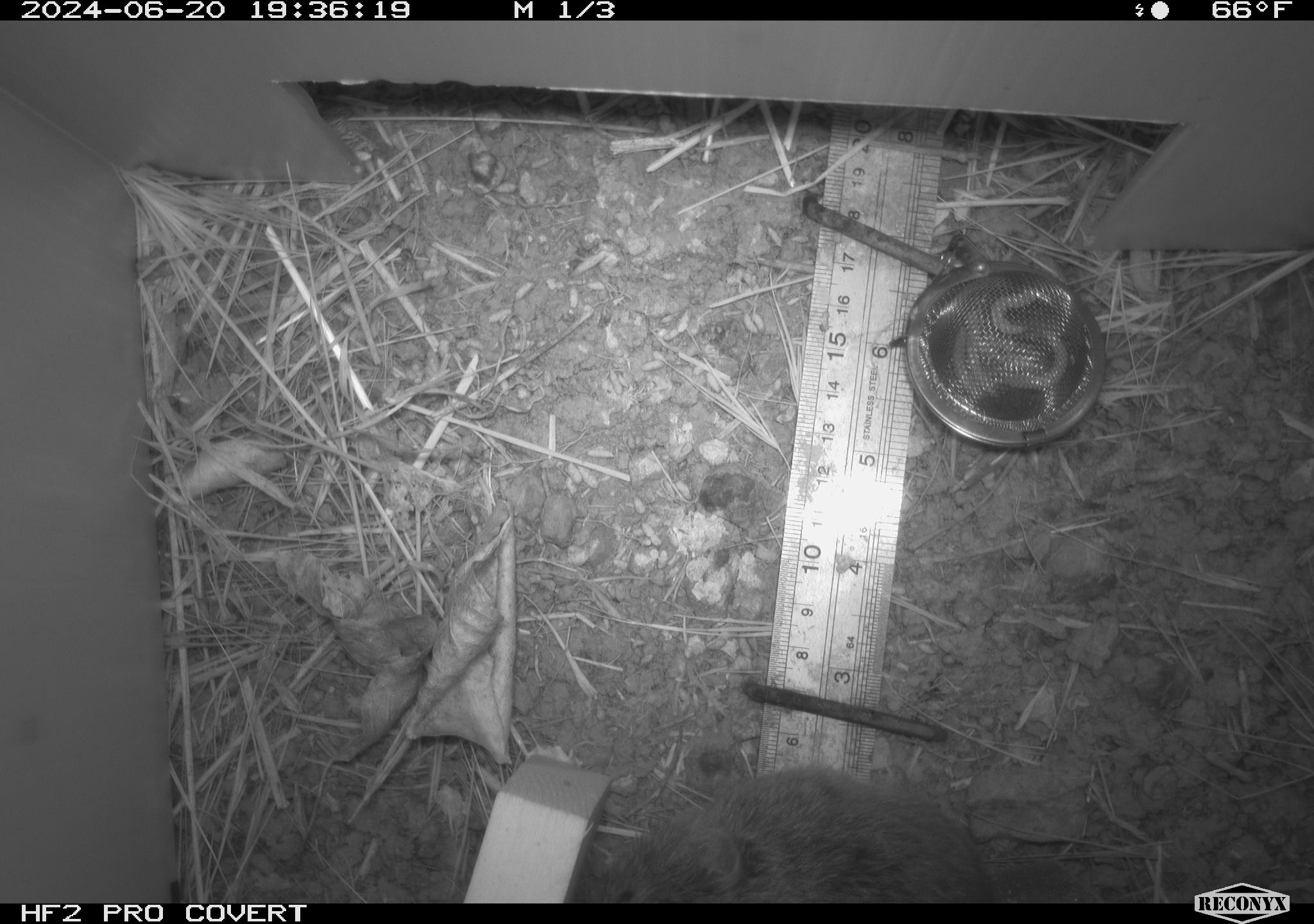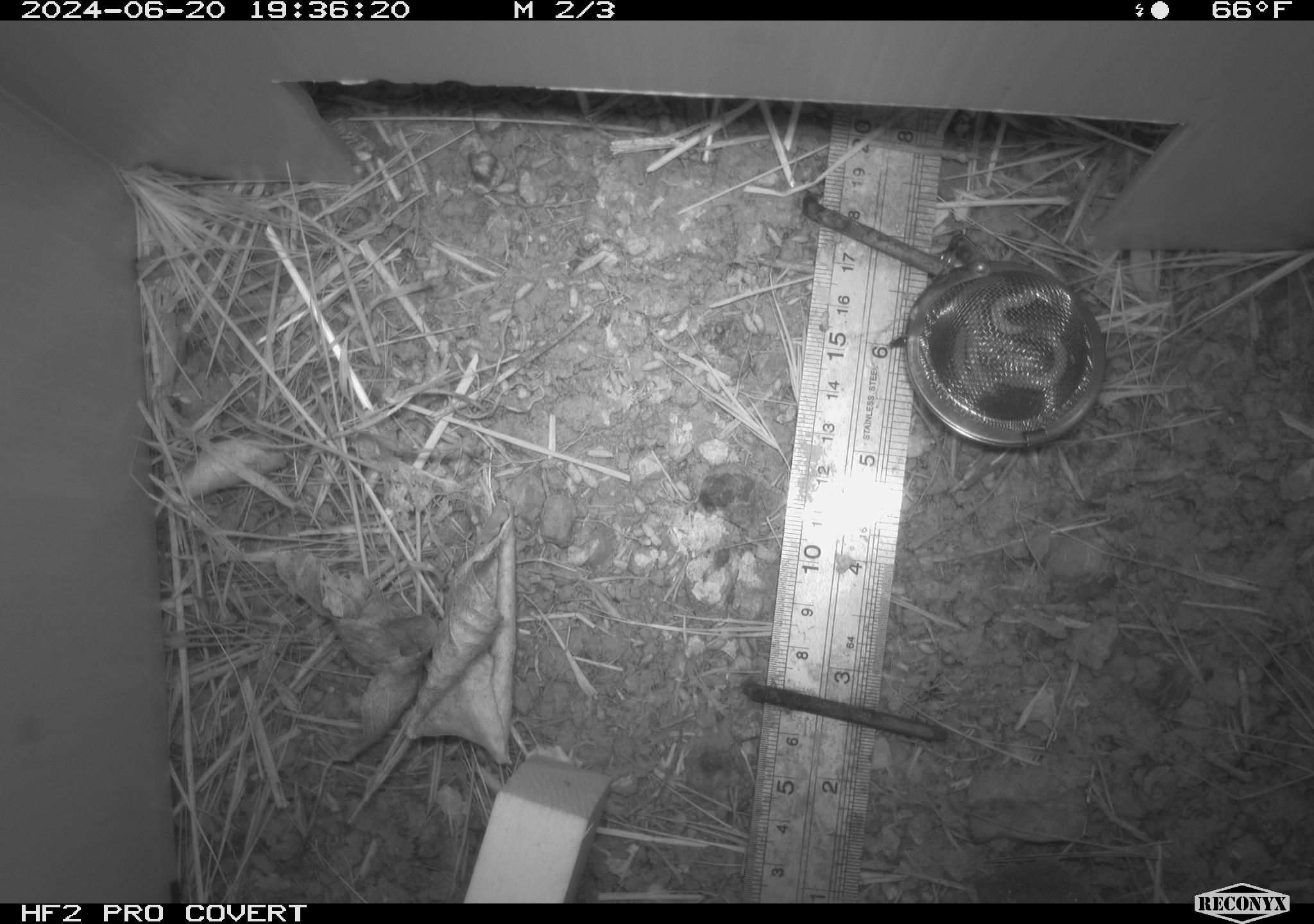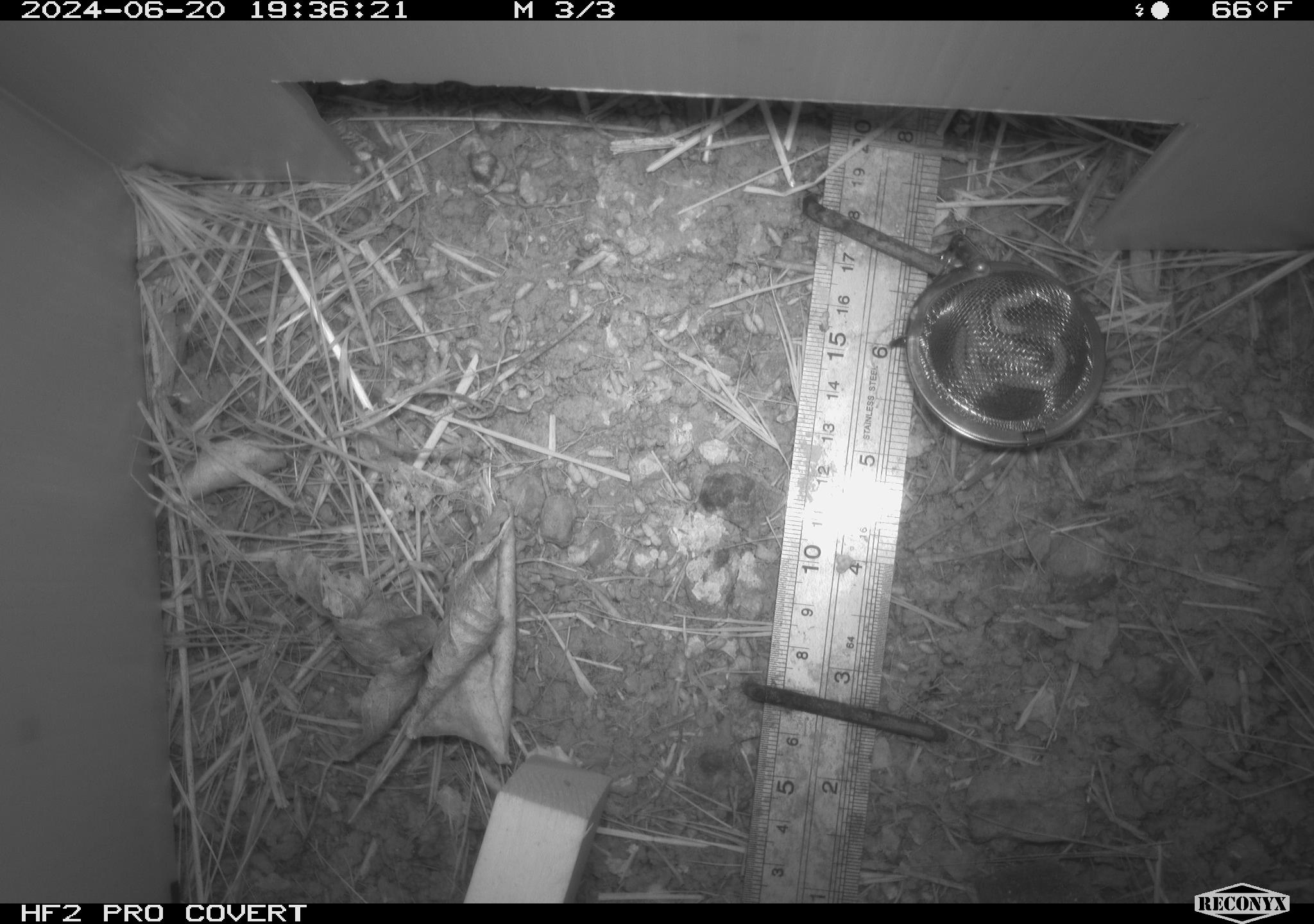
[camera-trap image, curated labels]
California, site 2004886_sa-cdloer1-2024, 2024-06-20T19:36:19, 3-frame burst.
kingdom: Animalia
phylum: Chordata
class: Mammalia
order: Rodentia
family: Cricetidae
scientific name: Arvicolinae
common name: voles, lemmings, and muskrats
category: arvicolinae subfamily